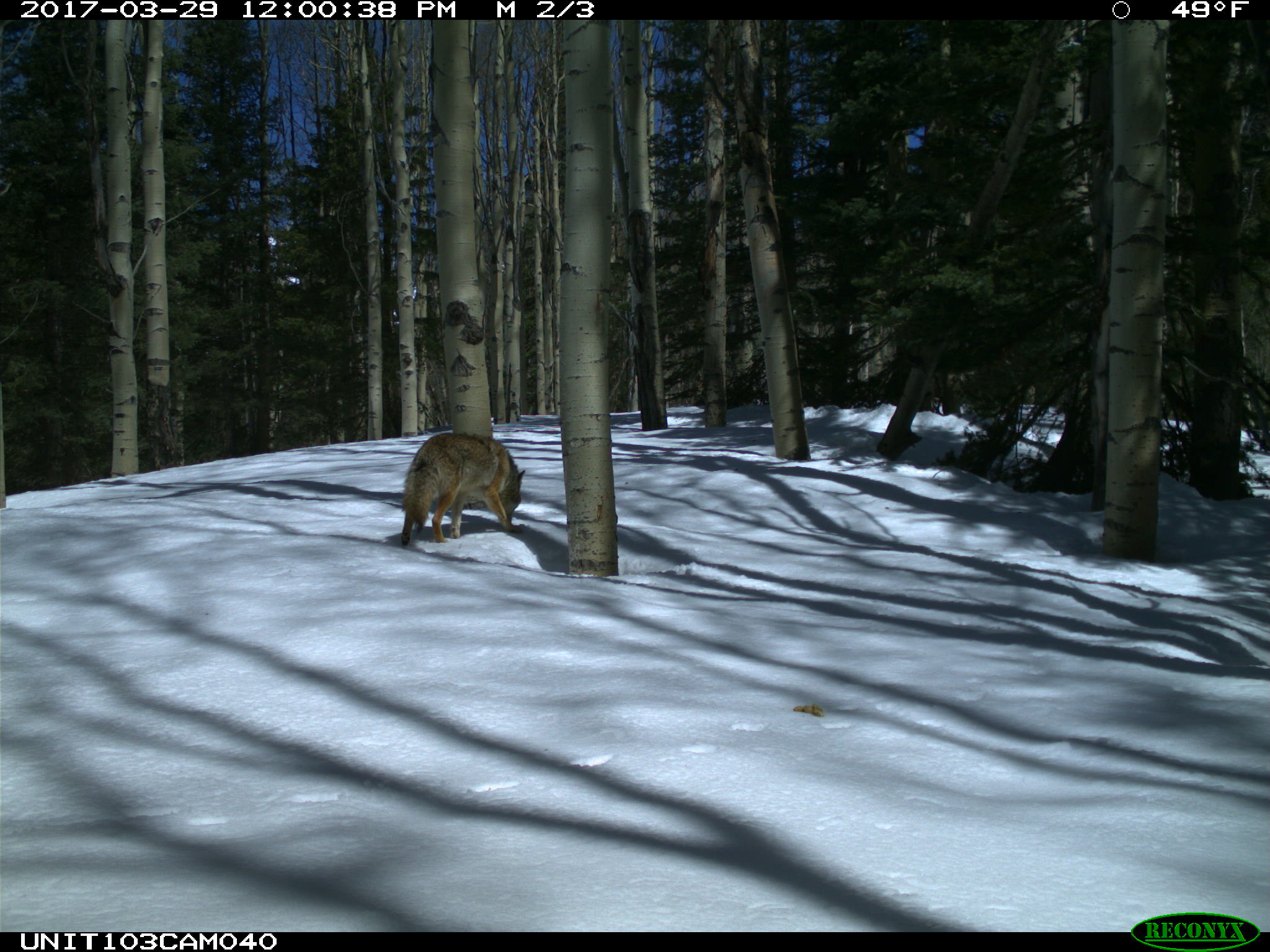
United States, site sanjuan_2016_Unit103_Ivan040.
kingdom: Animalia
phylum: Chordata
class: Mammalia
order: Carnivora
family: Canidae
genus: Canis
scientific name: Canis latrans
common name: coyote